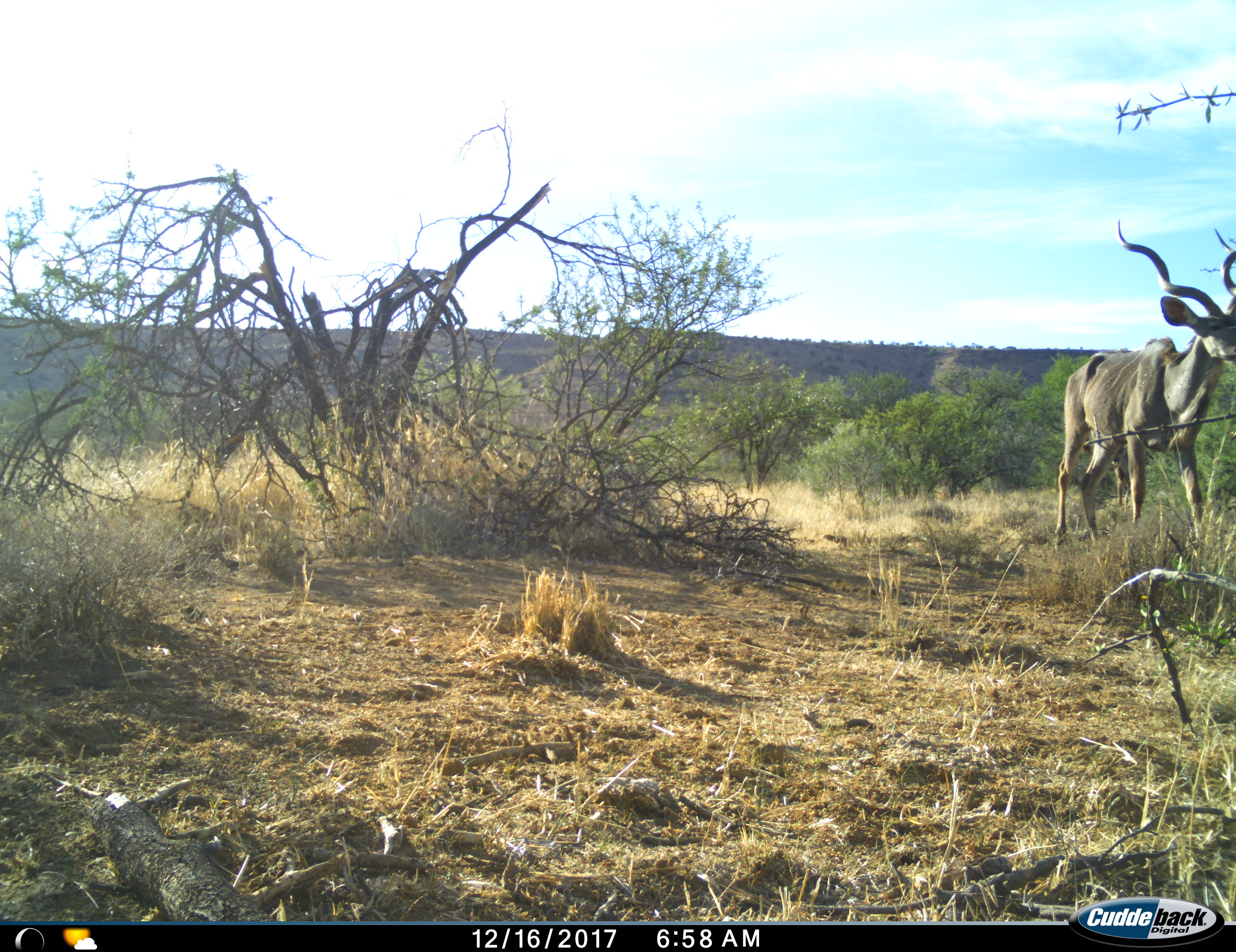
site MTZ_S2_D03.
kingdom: Animalia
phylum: Chordata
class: Mammalia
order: Artiodactyla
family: Bovidae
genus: Tragelaphus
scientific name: Tragelaphus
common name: kudu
Kudu (Tragelaphus), count 1. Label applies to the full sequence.